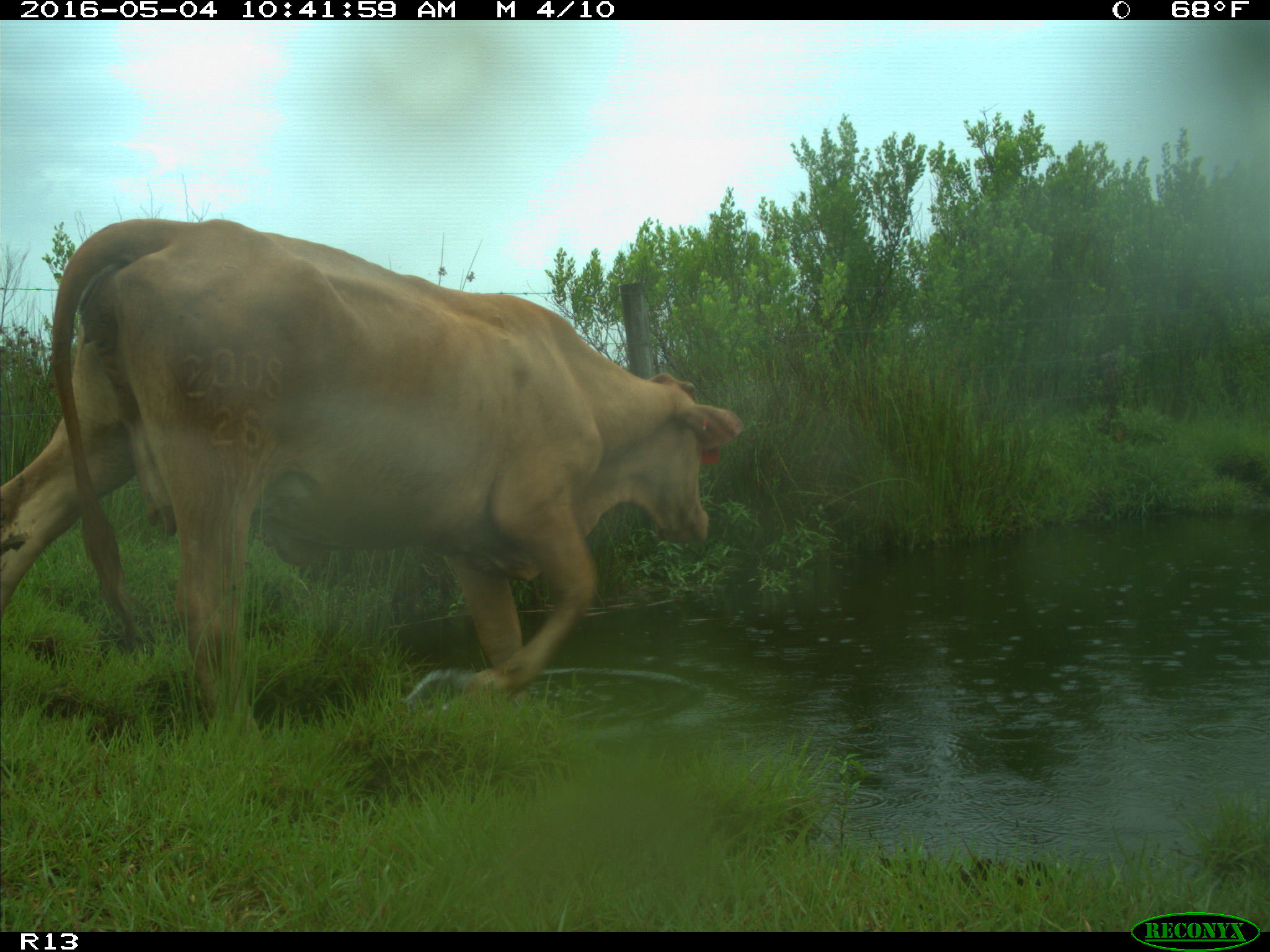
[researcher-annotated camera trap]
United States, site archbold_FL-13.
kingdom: Animalia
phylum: Chordata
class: Mammalia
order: Artiodactyla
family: Bovidae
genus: Bos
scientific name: Bos taurus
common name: domestic cow